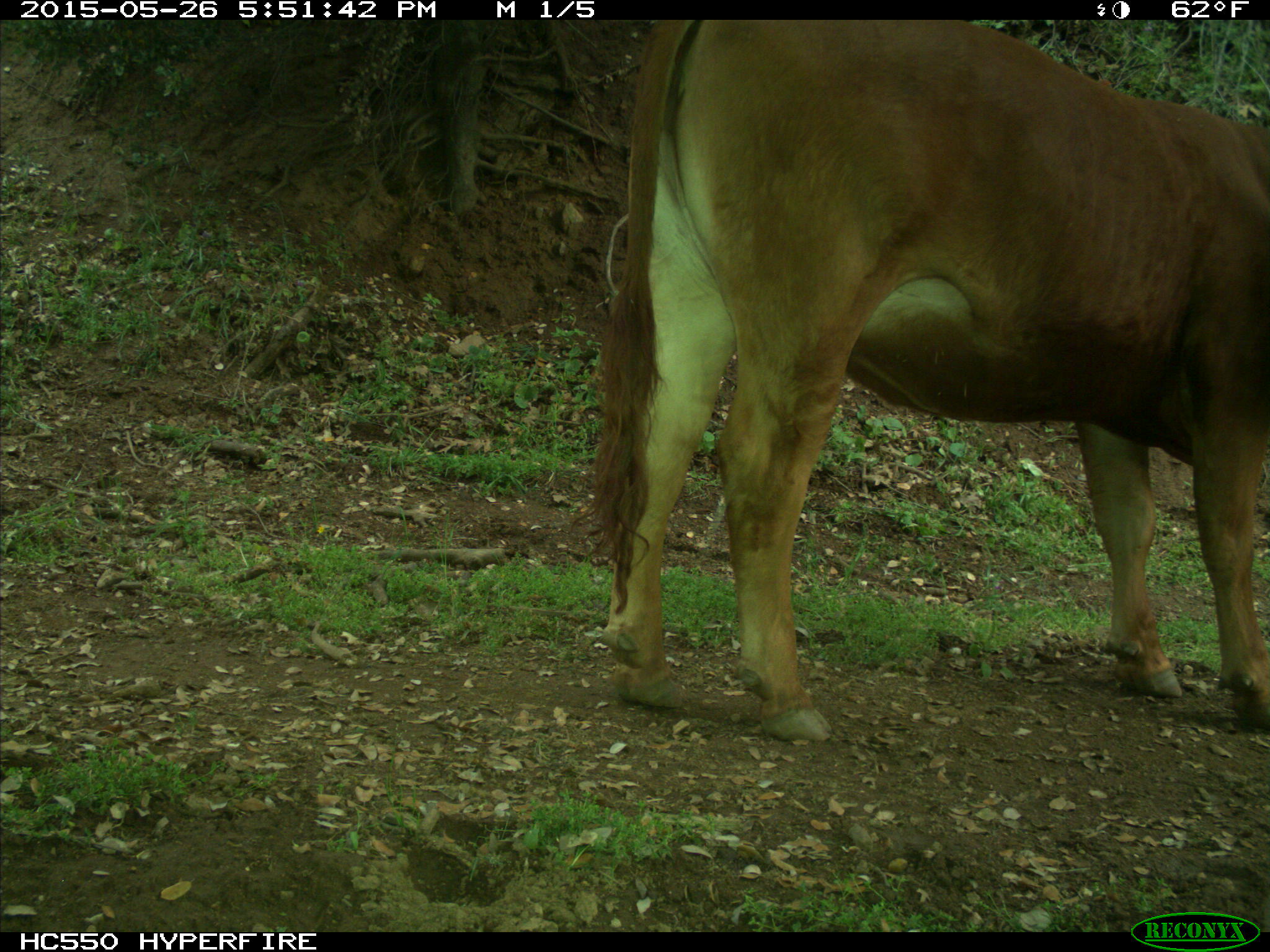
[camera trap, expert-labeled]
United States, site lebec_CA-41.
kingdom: Animalia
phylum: Chordata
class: Mammalia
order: Artiodactyla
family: Bovidae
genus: Bos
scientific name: Bos taurus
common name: domestic cow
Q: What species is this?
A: Bos taurus (domestic cow).